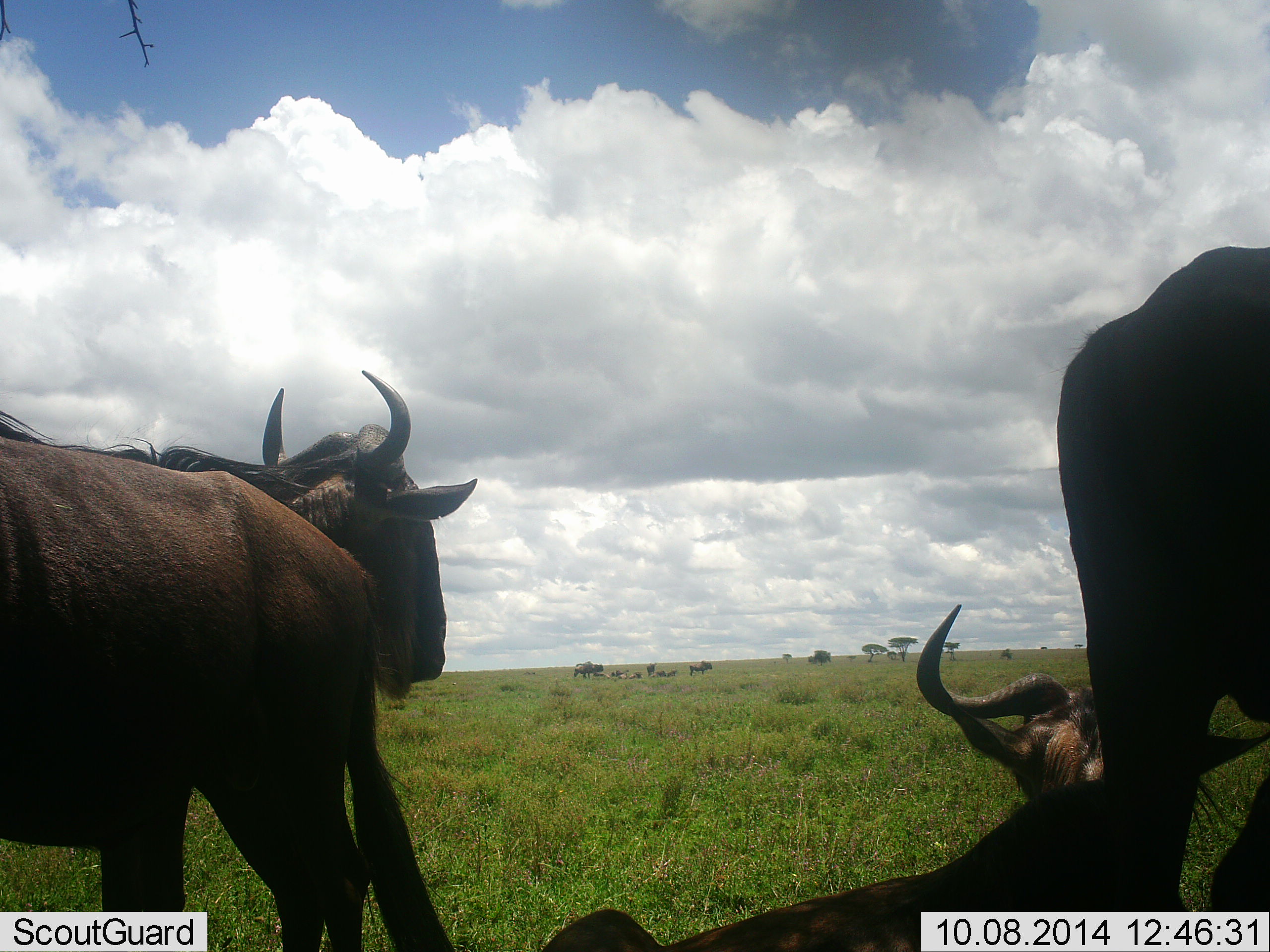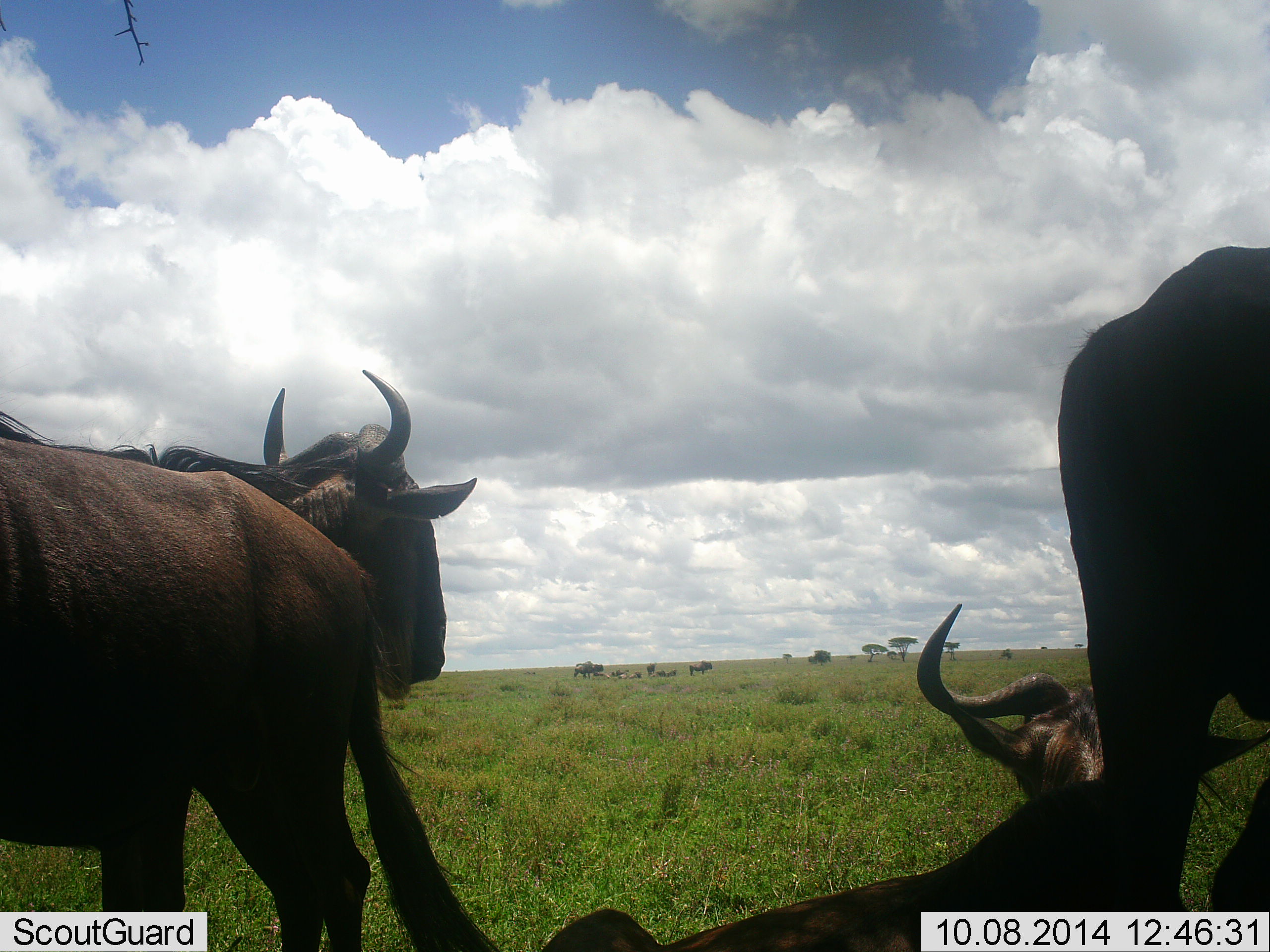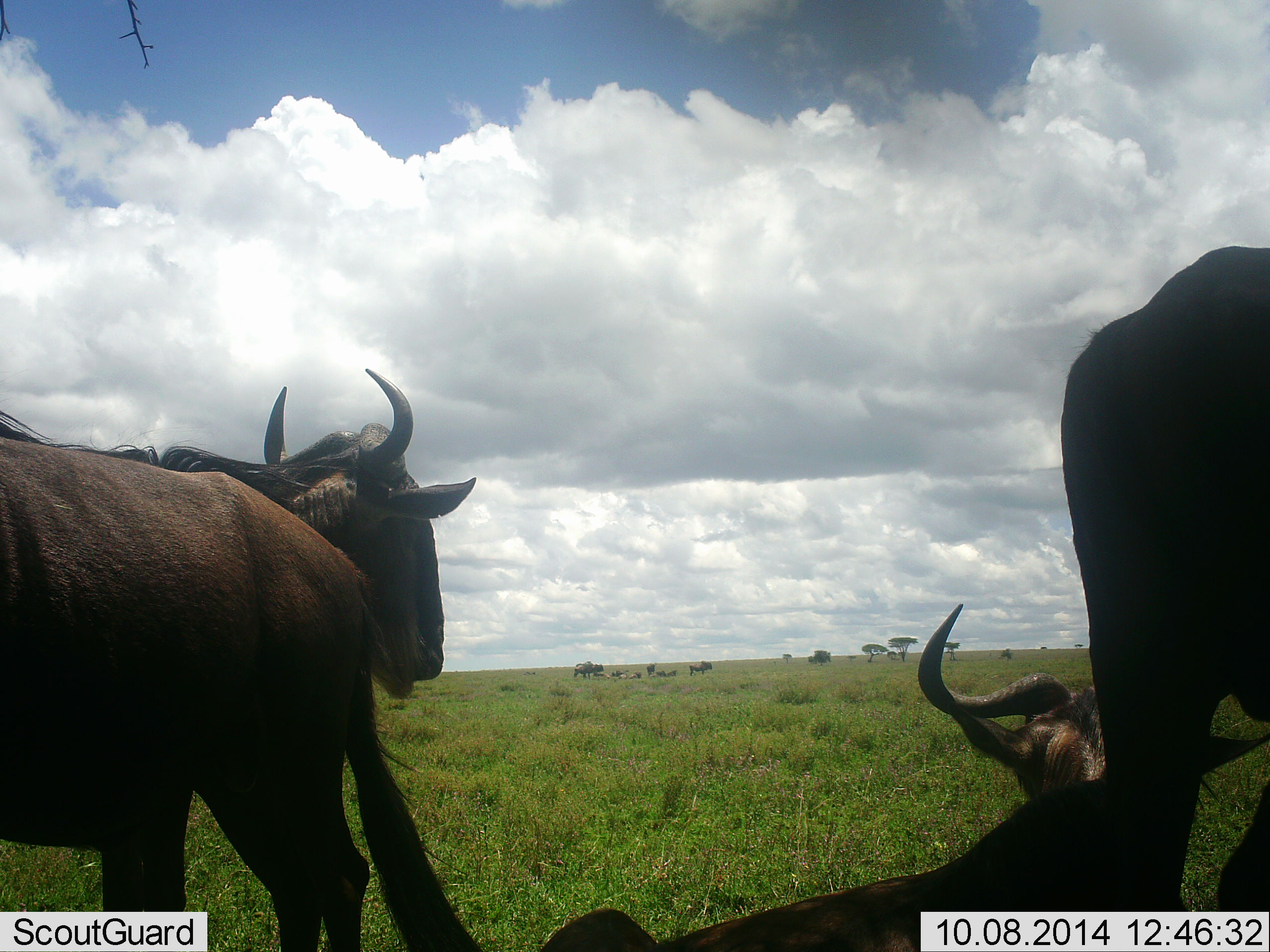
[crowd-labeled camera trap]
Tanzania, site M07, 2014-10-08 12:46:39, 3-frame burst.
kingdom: Animalia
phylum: Chordata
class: Mammalia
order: Artiodactyla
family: Bovidae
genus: Connochaetes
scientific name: Connochaetes taurinus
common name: blue wildebeest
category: wildebeest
Wildebeest (blue wildebeest) (Connochaetes taurinus), count 3. Behavior (volunteer vote fractions): standing 70%, resting 50%, moving 0%, interacting 0%. Young present (vote fraction): 0%. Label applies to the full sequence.